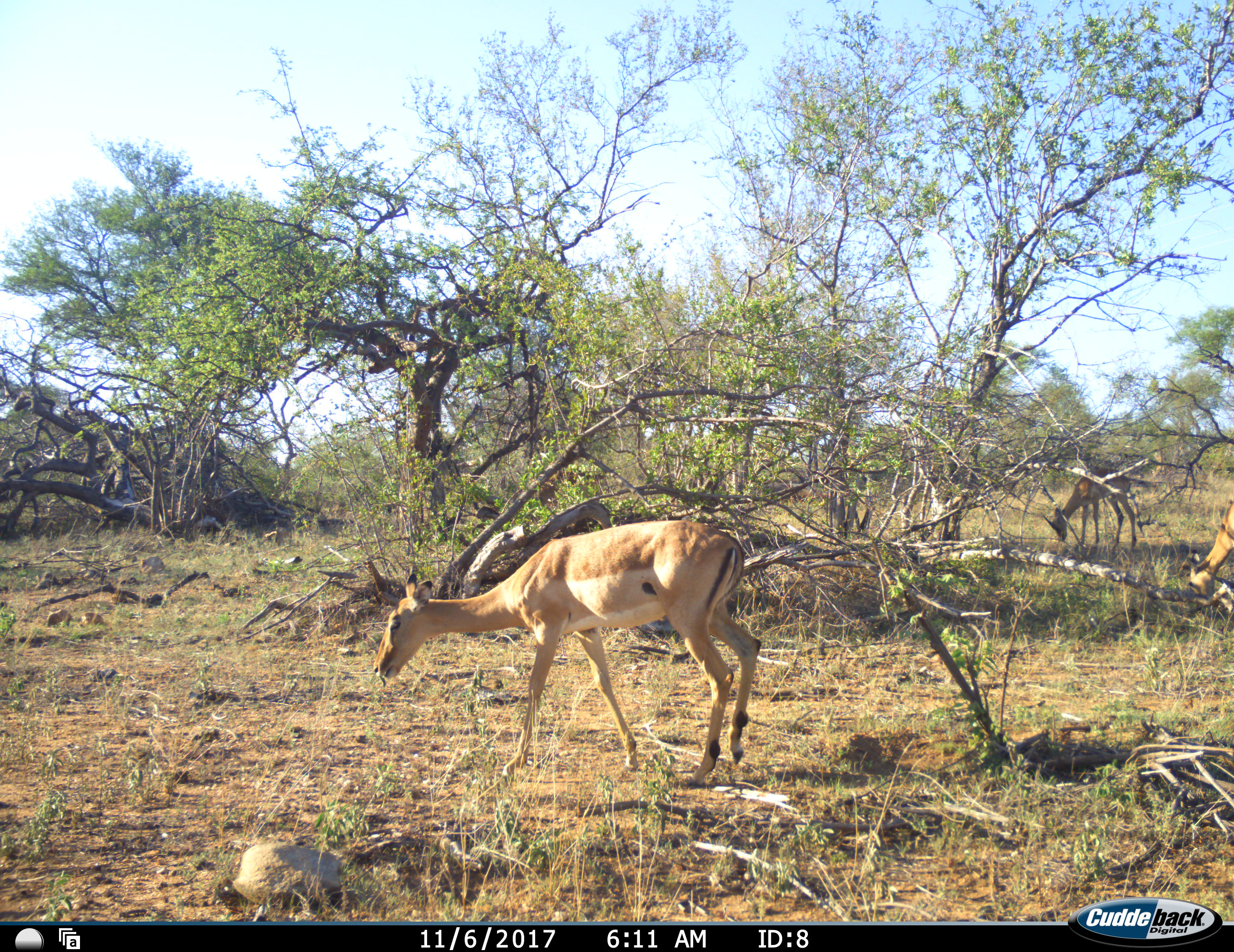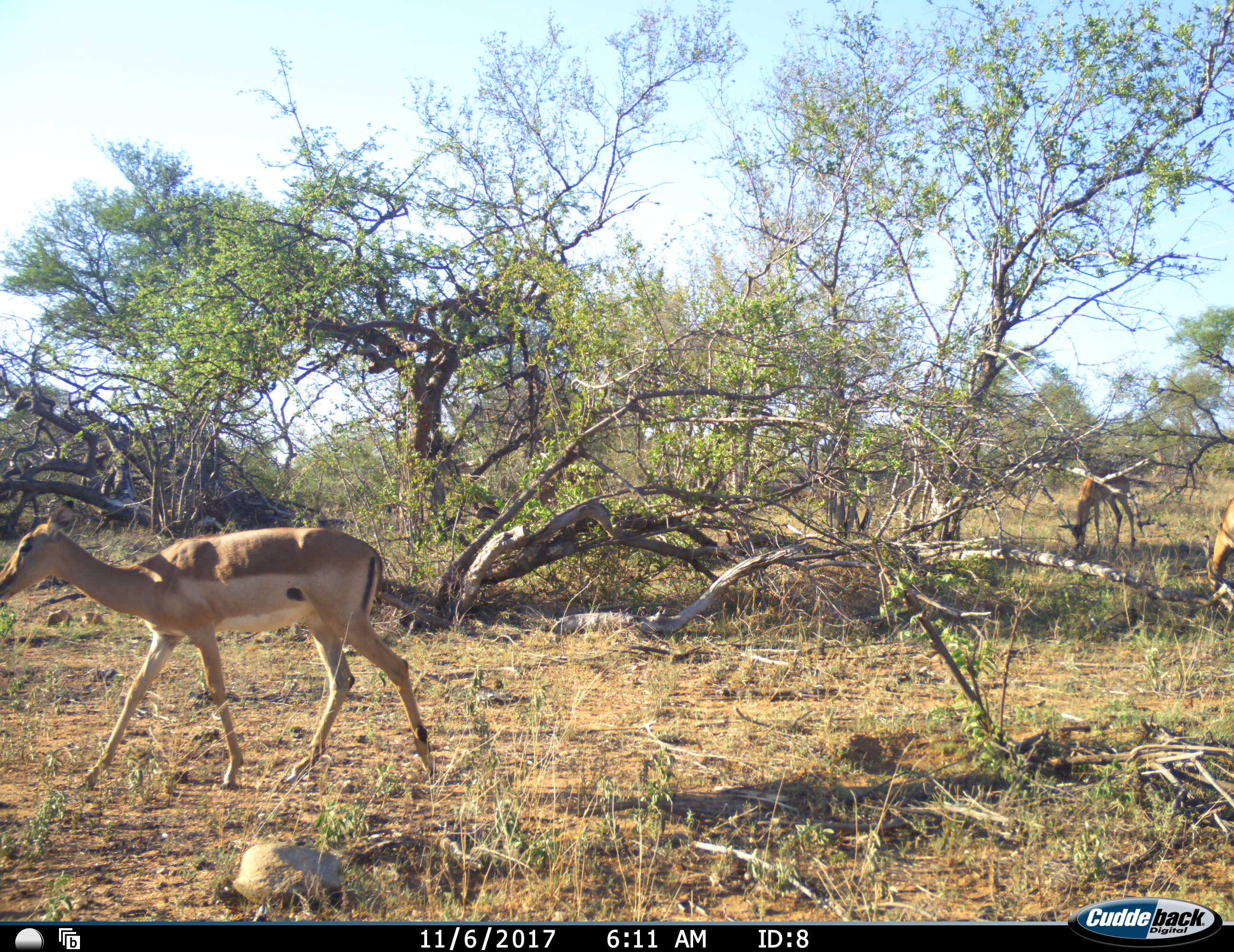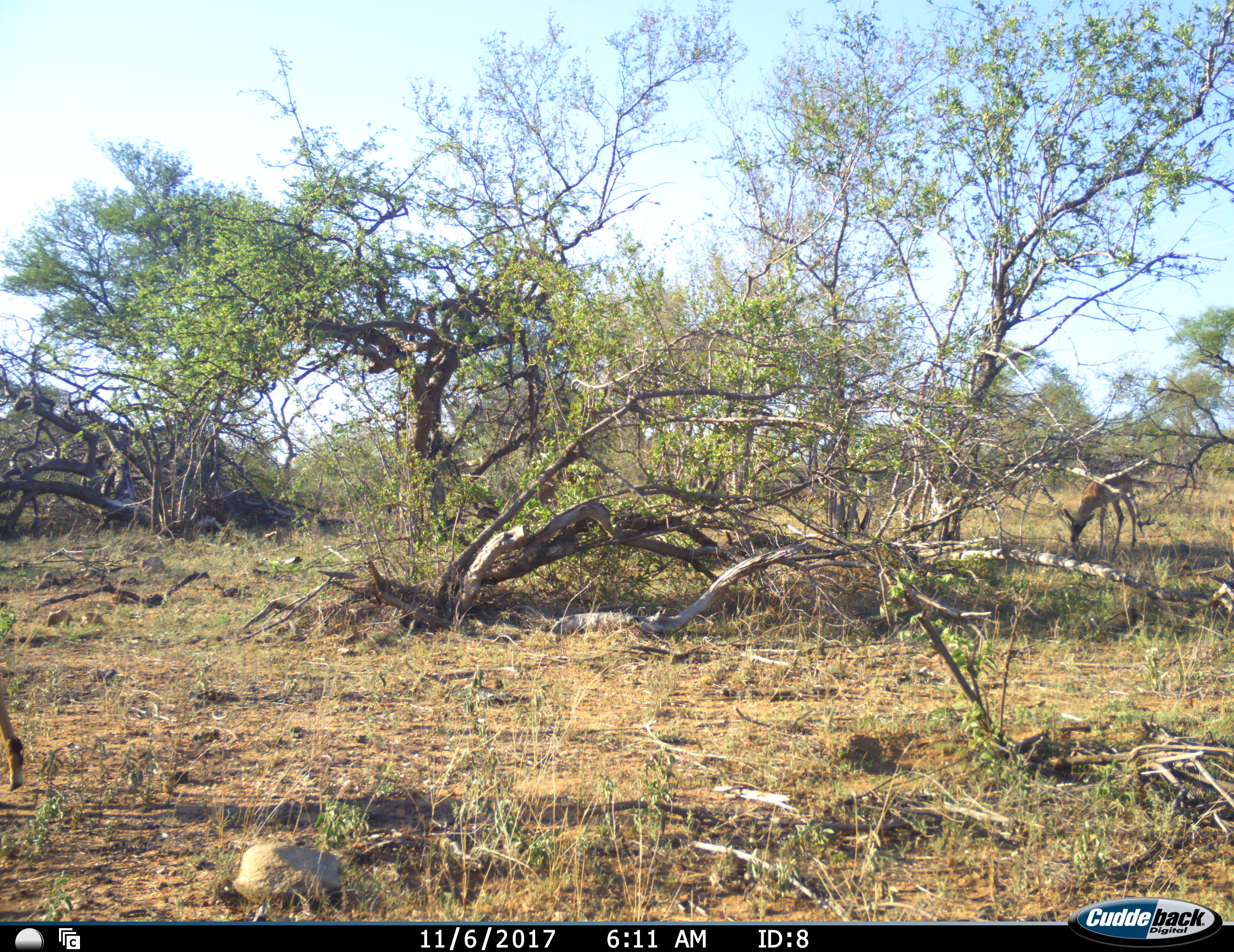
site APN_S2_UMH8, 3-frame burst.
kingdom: Animalia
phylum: Chordata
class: Mammalia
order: Artiodactyla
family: Bovidae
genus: Aepyceros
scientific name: Aepyceros melampus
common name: impala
Impala (Aepyceros melampus), count 3. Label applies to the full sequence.